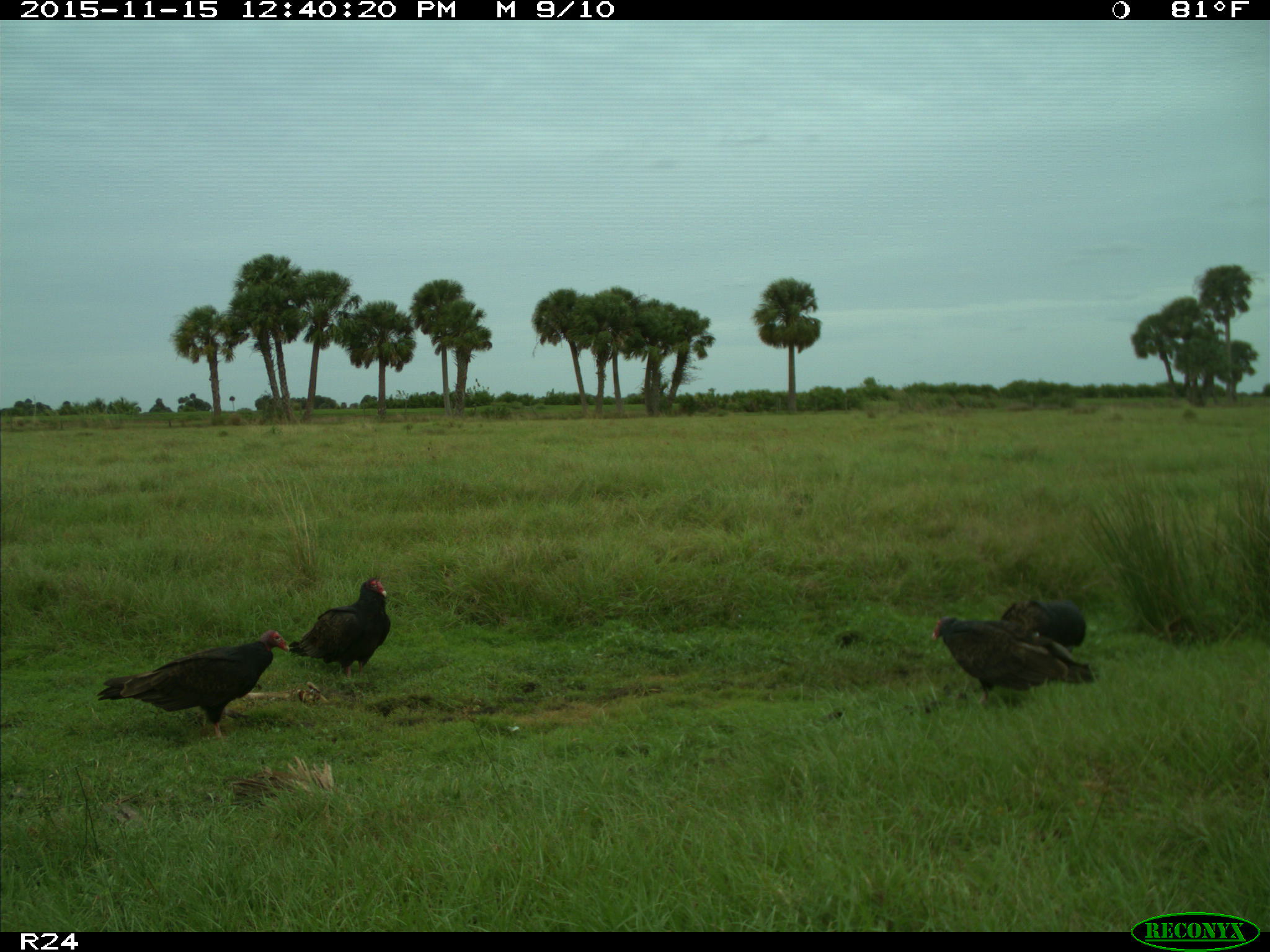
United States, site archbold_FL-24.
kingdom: Animalia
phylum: Chordata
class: Aves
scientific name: Aves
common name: birds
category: unidentified bird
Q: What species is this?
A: Unidentified bird (birds) (Aves).